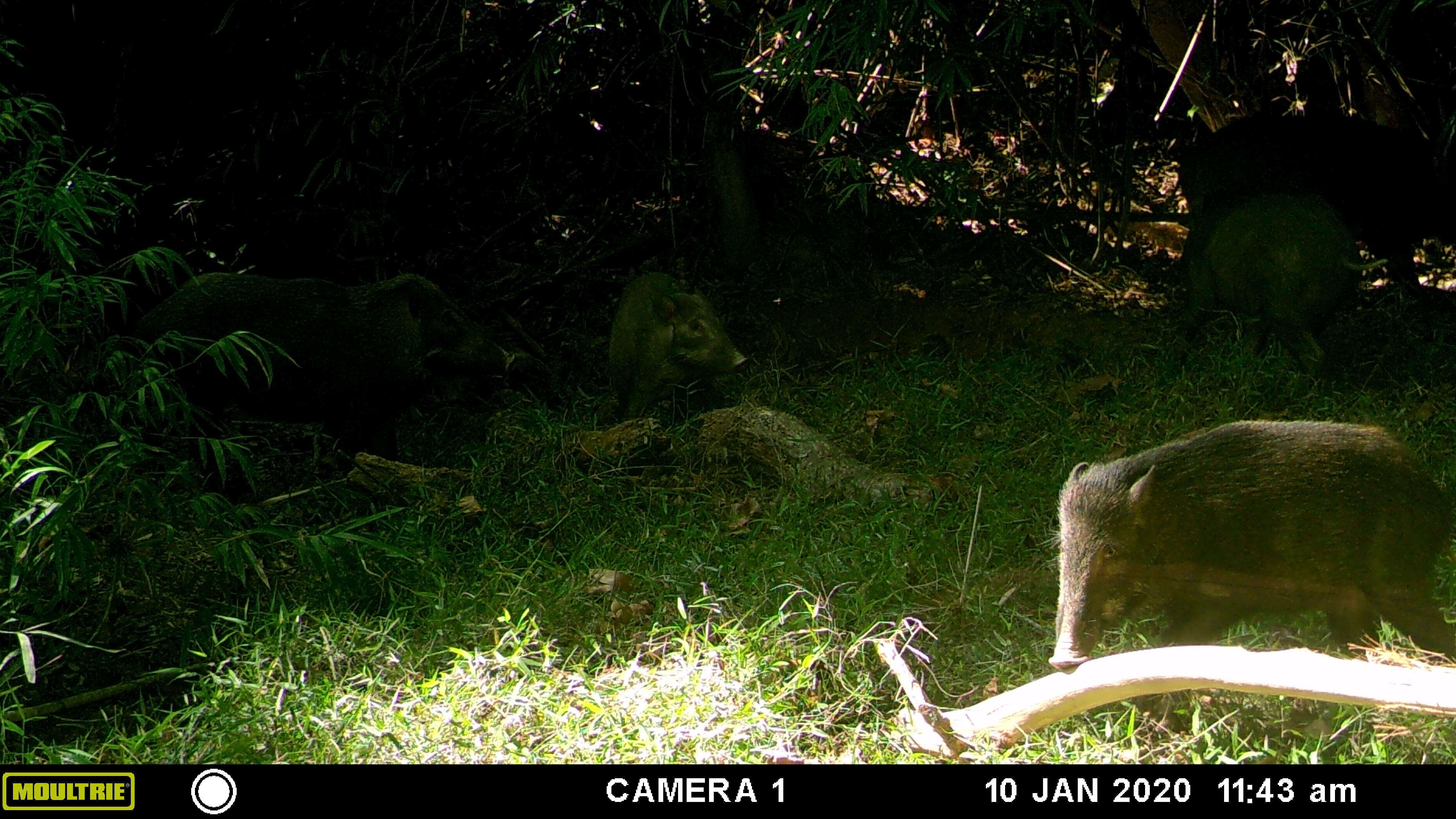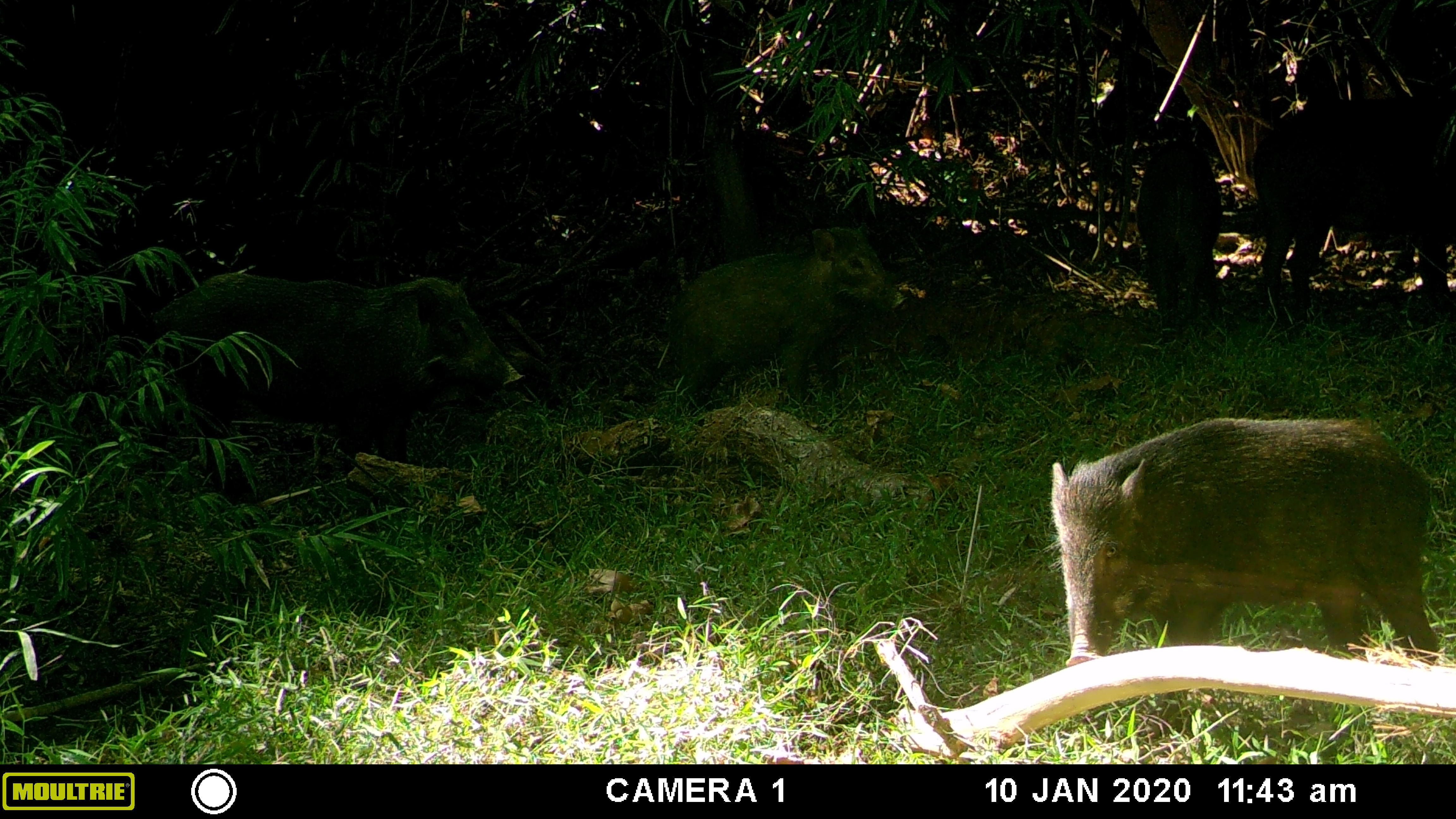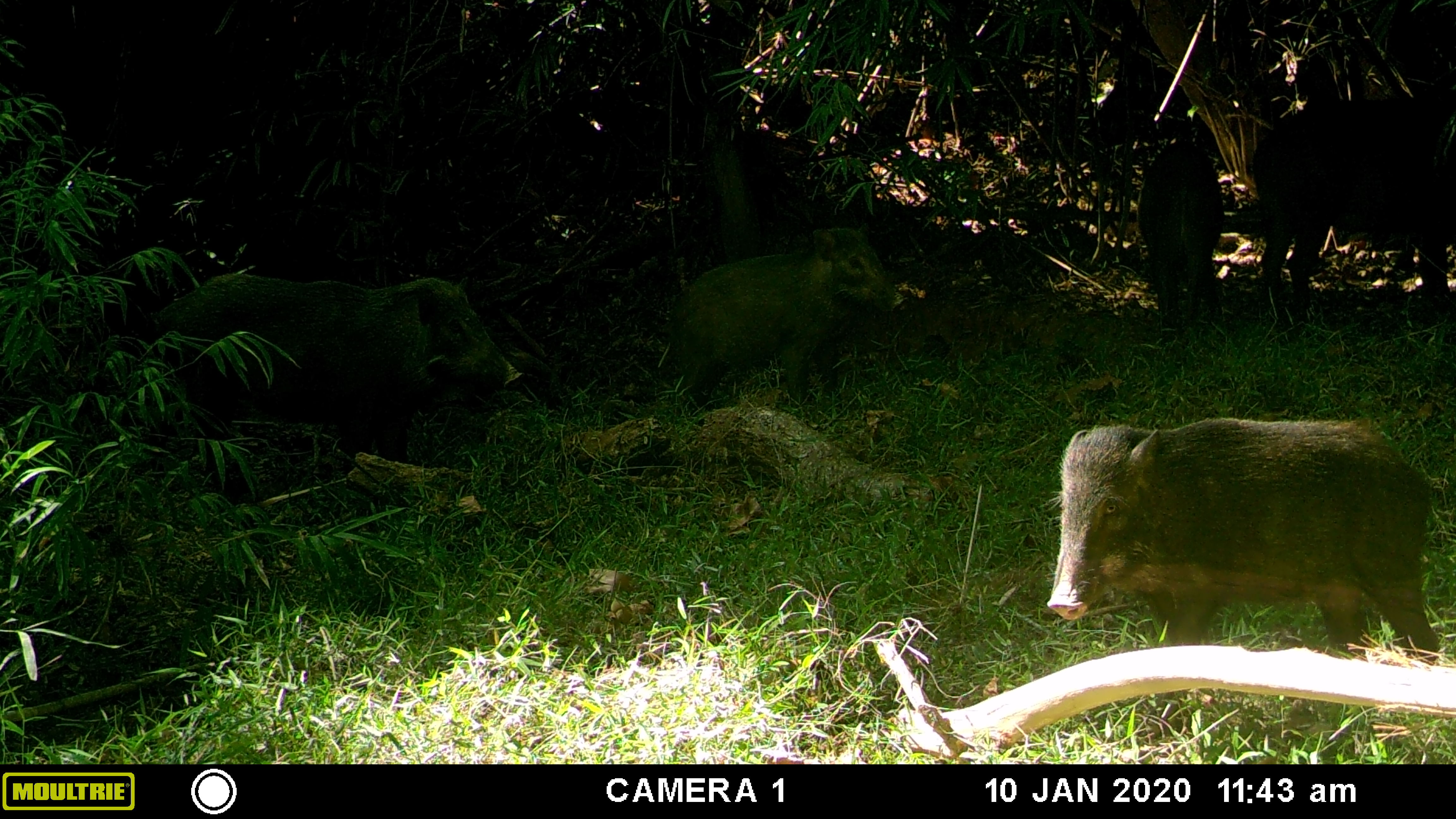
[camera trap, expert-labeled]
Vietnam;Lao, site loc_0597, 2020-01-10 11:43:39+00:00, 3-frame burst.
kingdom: Animalia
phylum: Chordata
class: Mammalia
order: Artiodactyla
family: Suidae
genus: Sus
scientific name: Sus scrofa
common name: eurasian wild pig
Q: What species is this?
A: Eurasian wild pig (Sus scrofa).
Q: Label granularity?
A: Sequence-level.